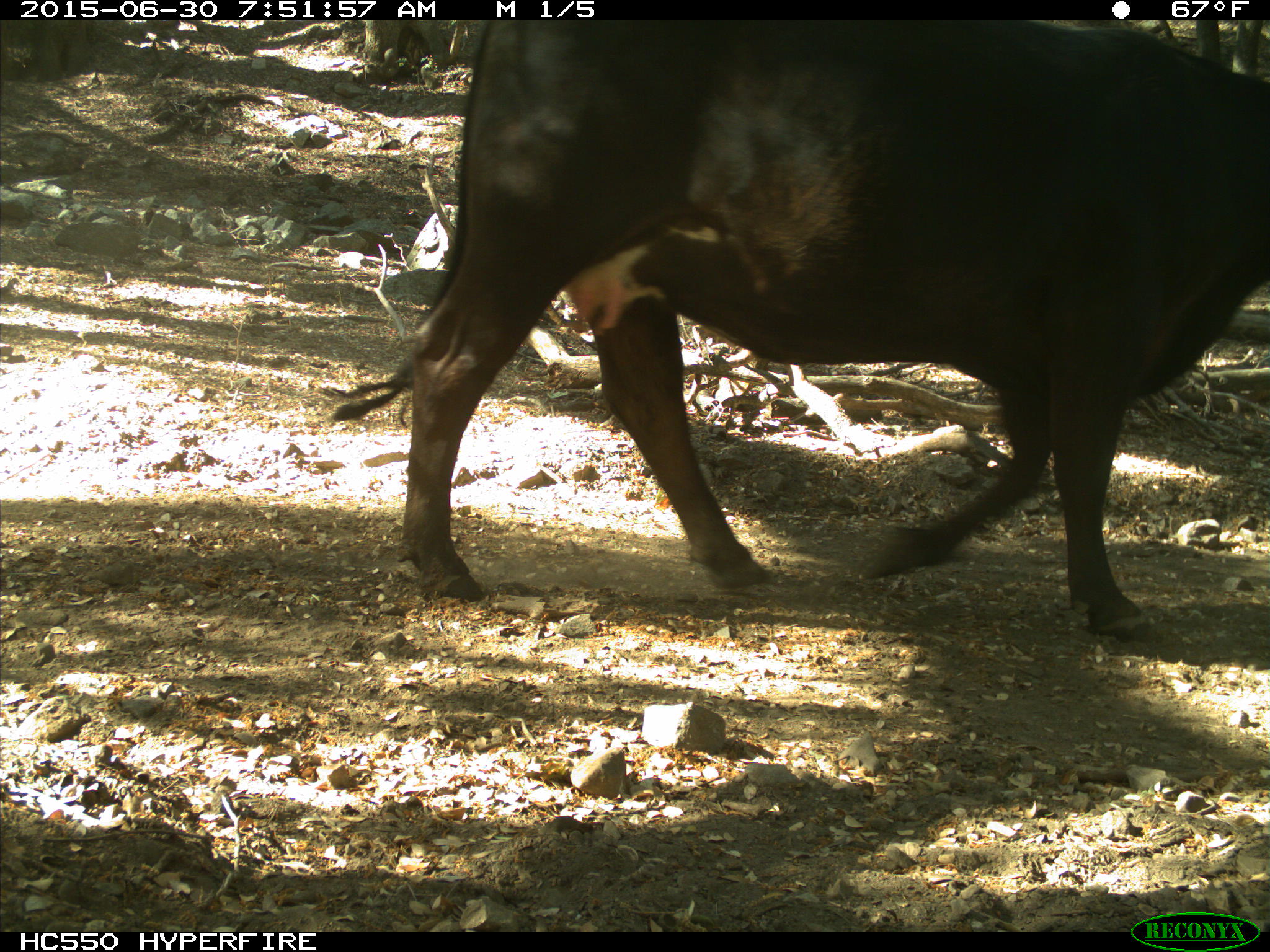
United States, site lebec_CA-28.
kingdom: Animalia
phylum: Chordata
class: Mammalia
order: Artiodactyla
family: Bovidae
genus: Bos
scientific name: Bos taurus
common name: domestic cow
Bos taurus (domestic cow).